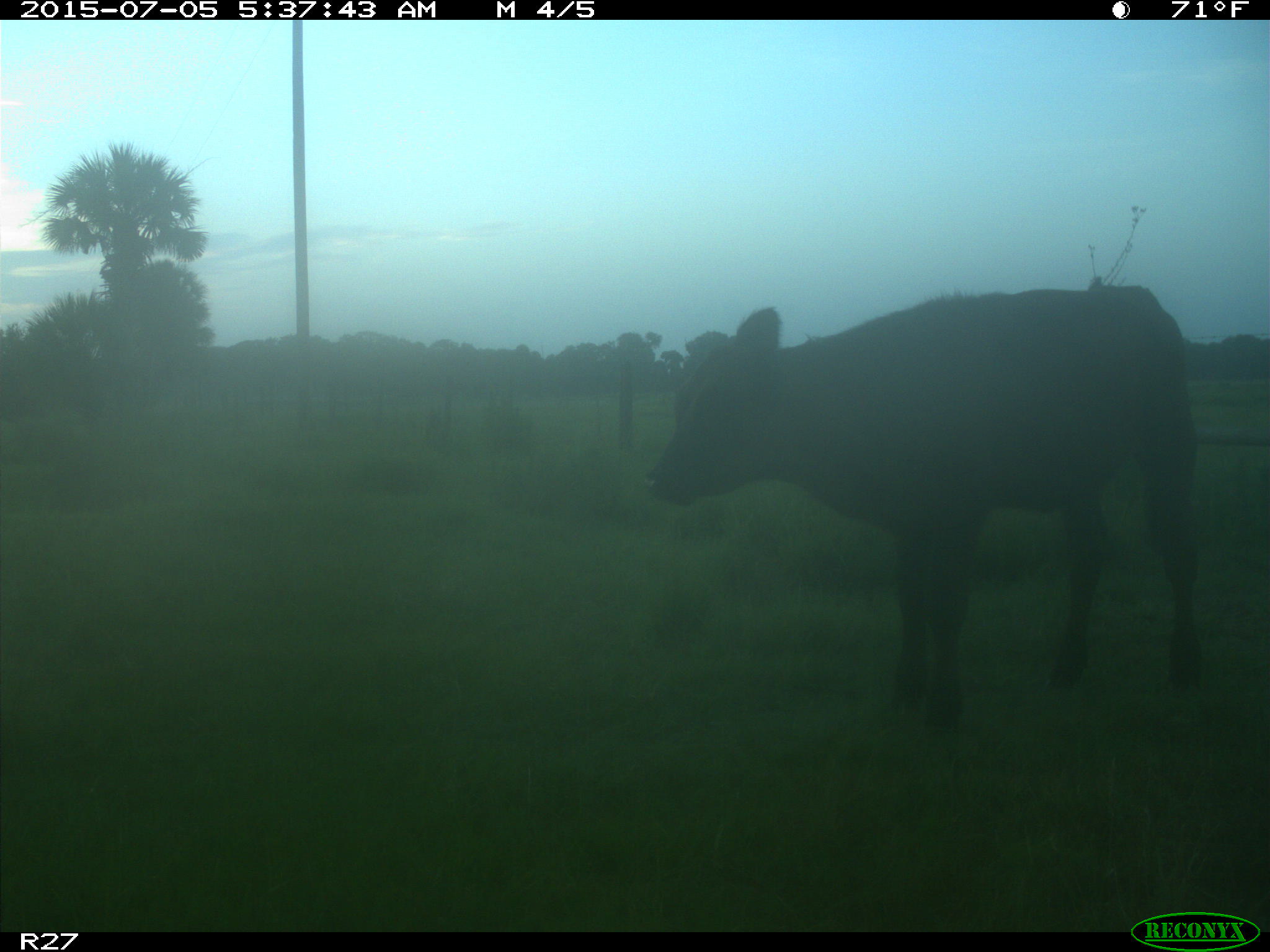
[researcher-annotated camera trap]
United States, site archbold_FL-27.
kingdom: Animalia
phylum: Chordata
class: Mammalia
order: Artiodactyla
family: Bovidae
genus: Bos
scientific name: Bos taurus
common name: domestic cow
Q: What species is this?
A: Bos taurus (domestic cow).